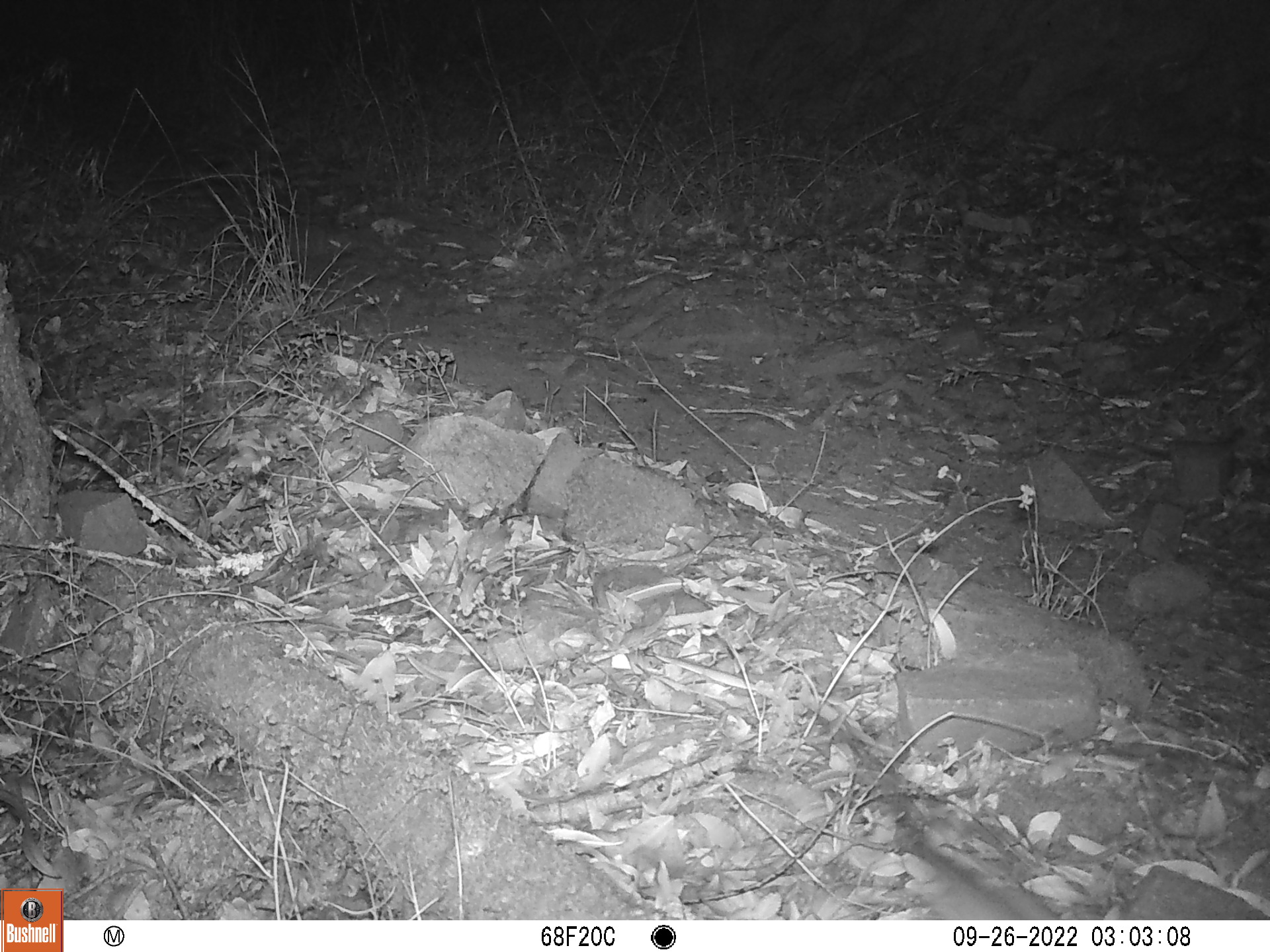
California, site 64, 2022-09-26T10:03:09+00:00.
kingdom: Animalia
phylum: Chordata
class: Mammalia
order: Rodentia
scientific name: Rodentia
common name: mouse or rat